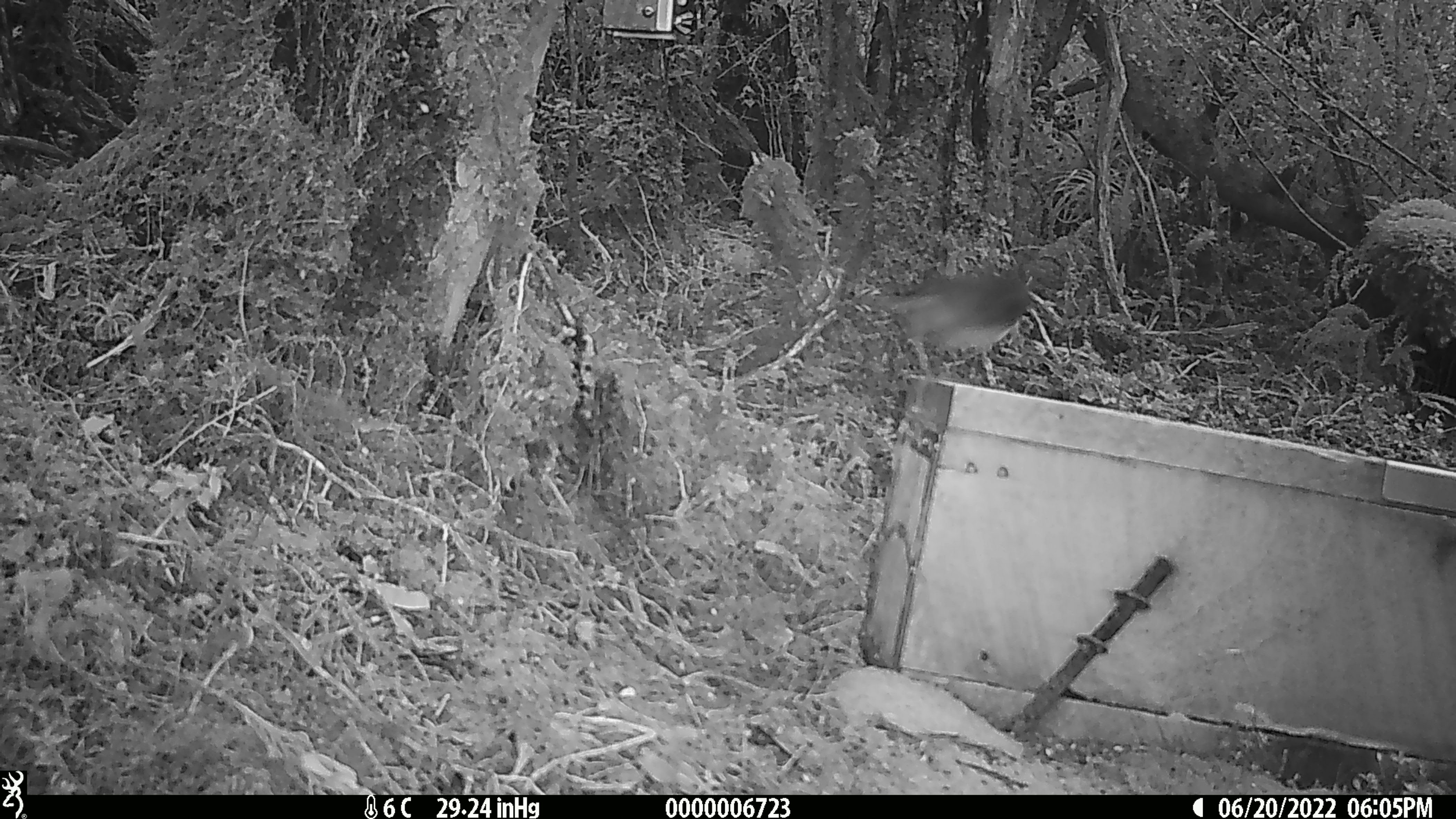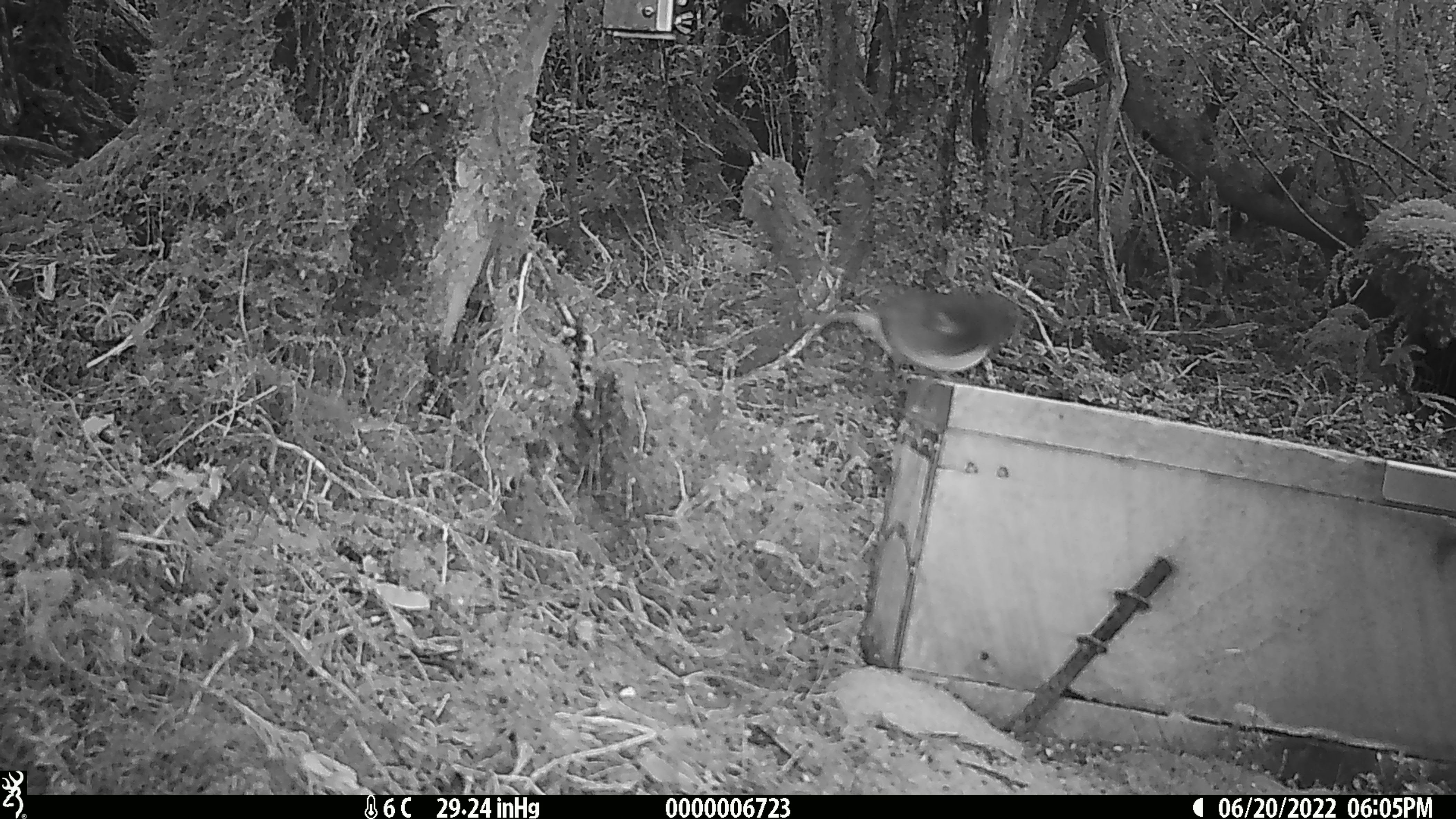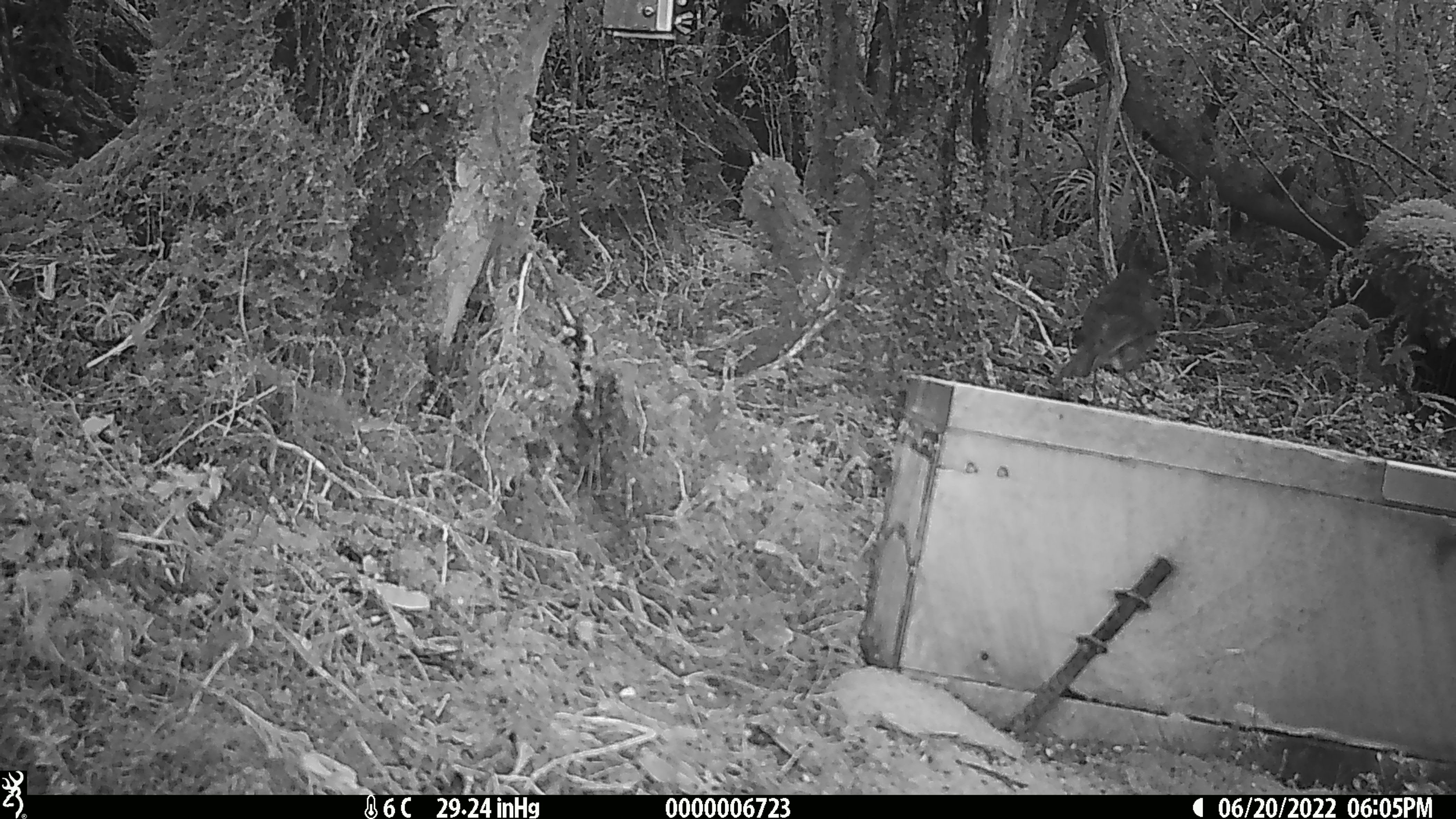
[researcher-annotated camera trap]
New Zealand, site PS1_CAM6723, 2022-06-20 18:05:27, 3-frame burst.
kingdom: Animalia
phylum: Chordata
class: Aves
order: Passeriformes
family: Petroicidae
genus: Petroica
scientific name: Petroica australis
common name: new zealand robin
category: robin